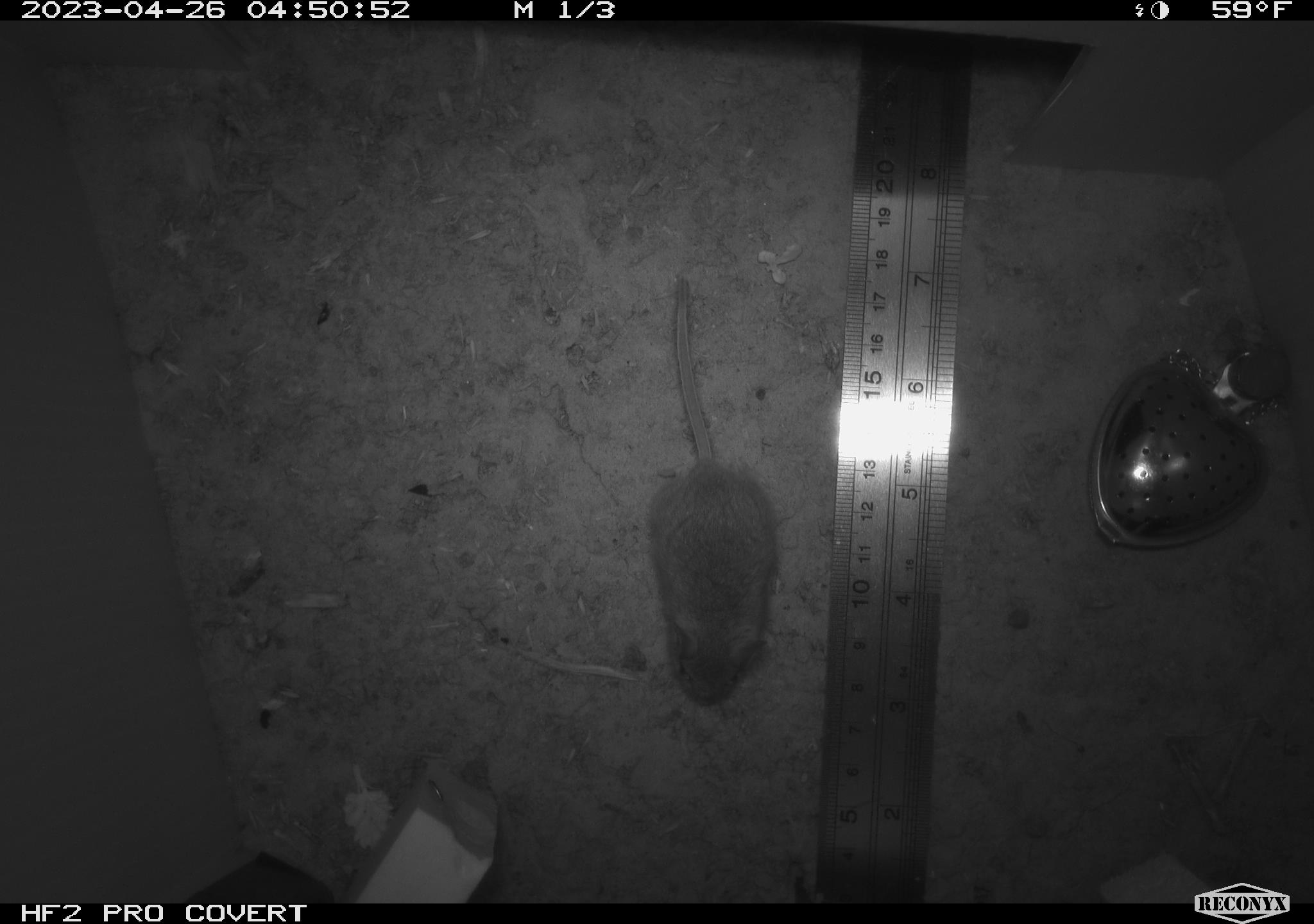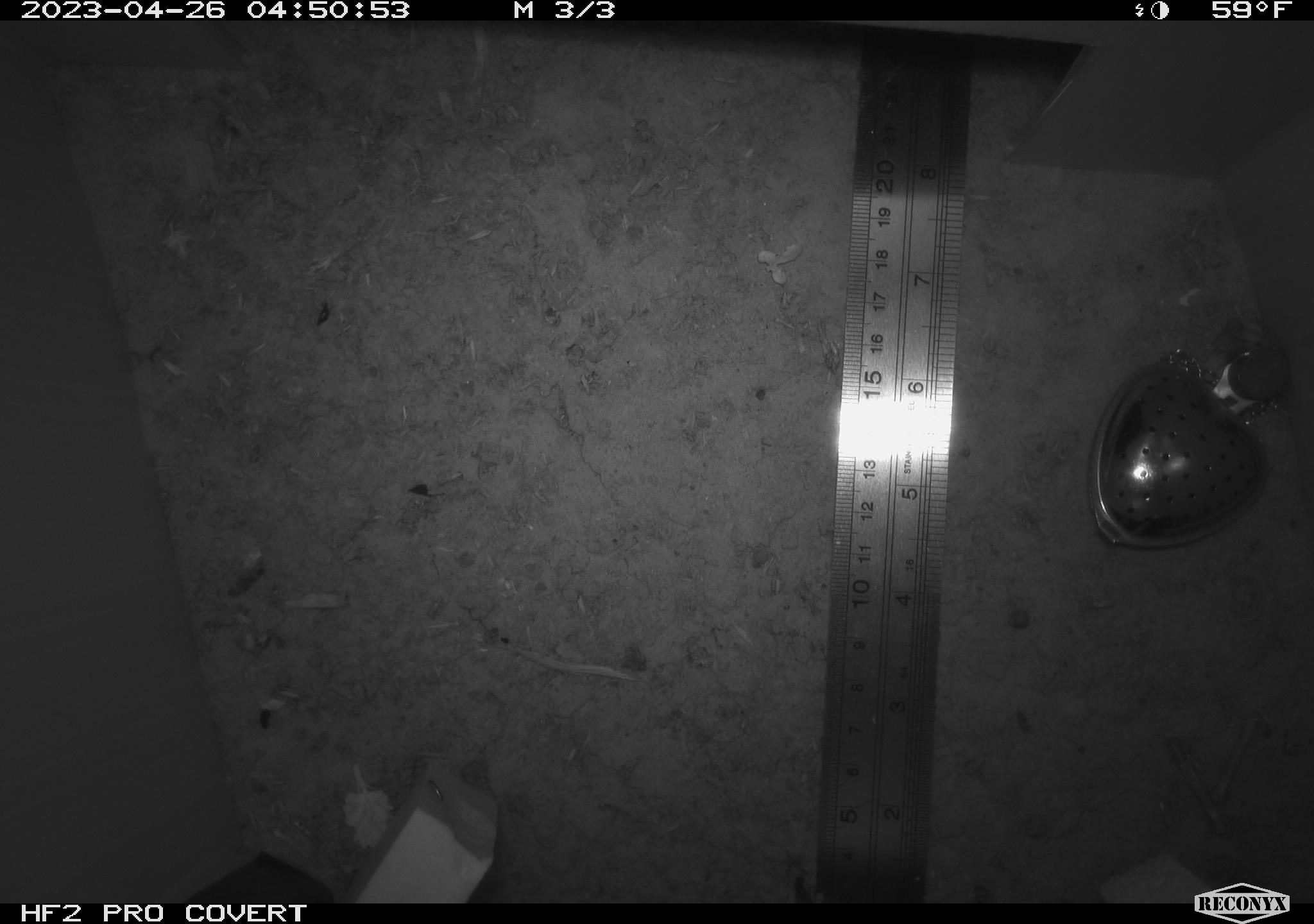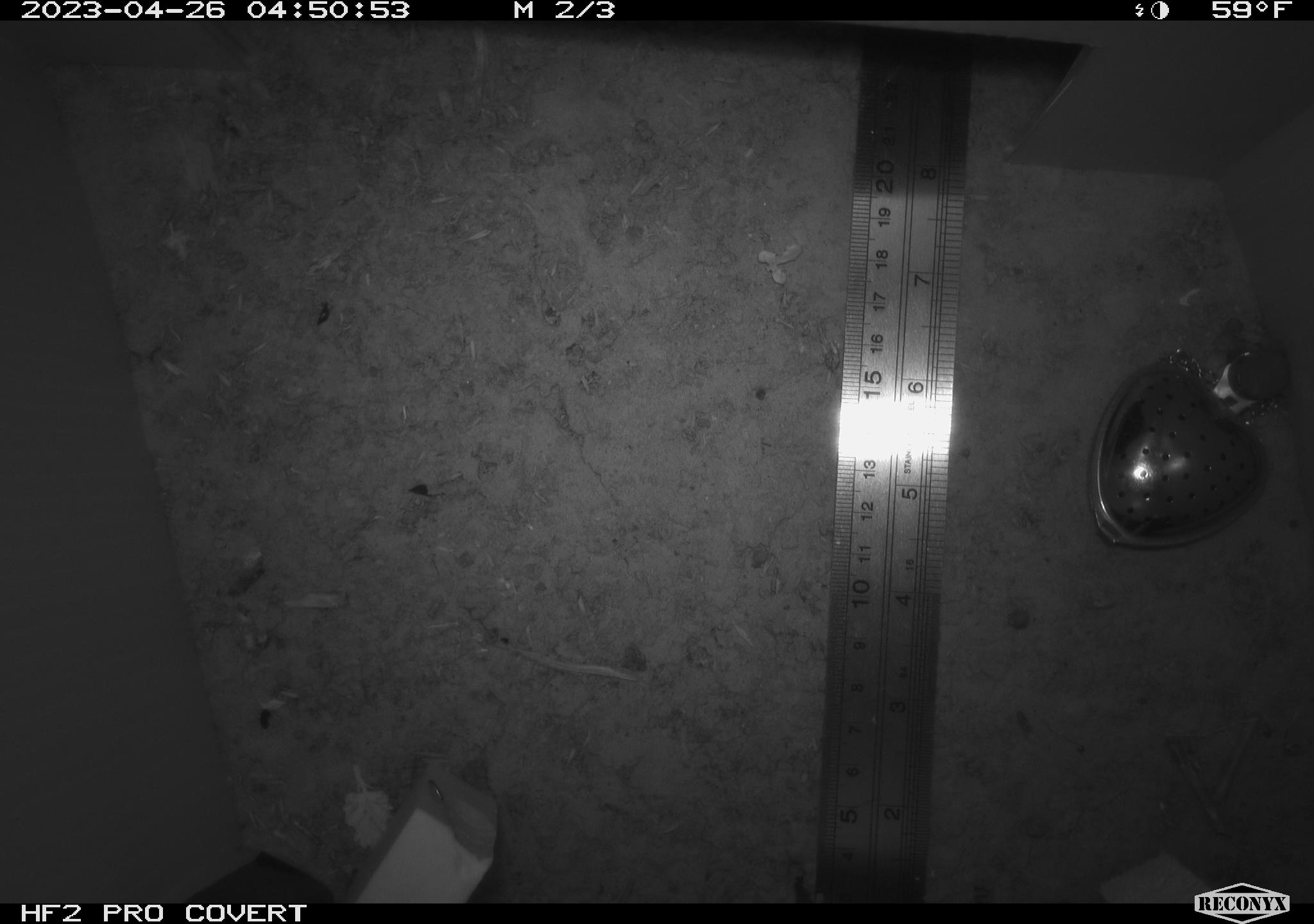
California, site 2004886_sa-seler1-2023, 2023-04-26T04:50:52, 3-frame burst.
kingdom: Animalia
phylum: Chordata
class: Mammalia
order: Rodentia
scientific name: Rodentia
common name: mouse species